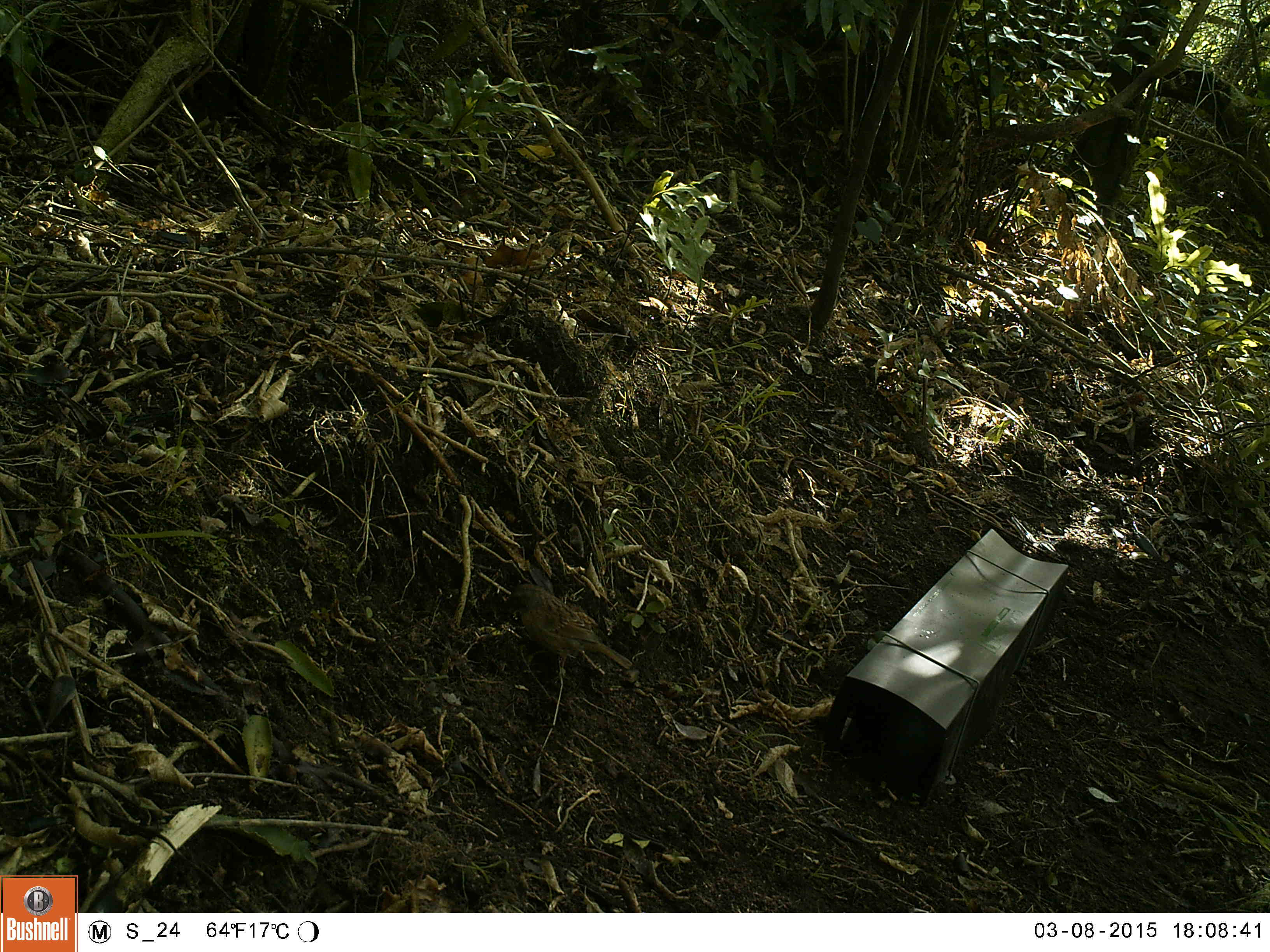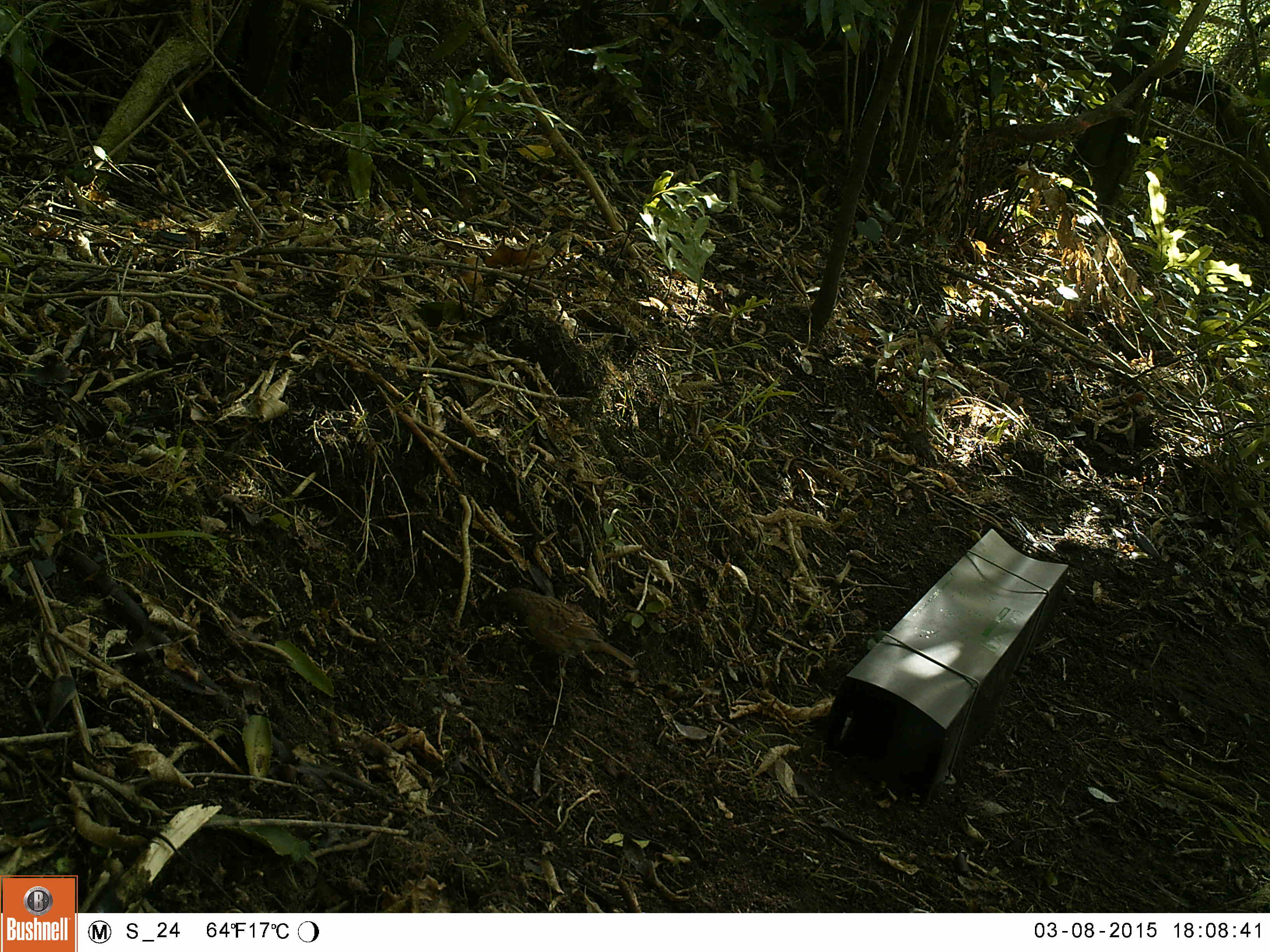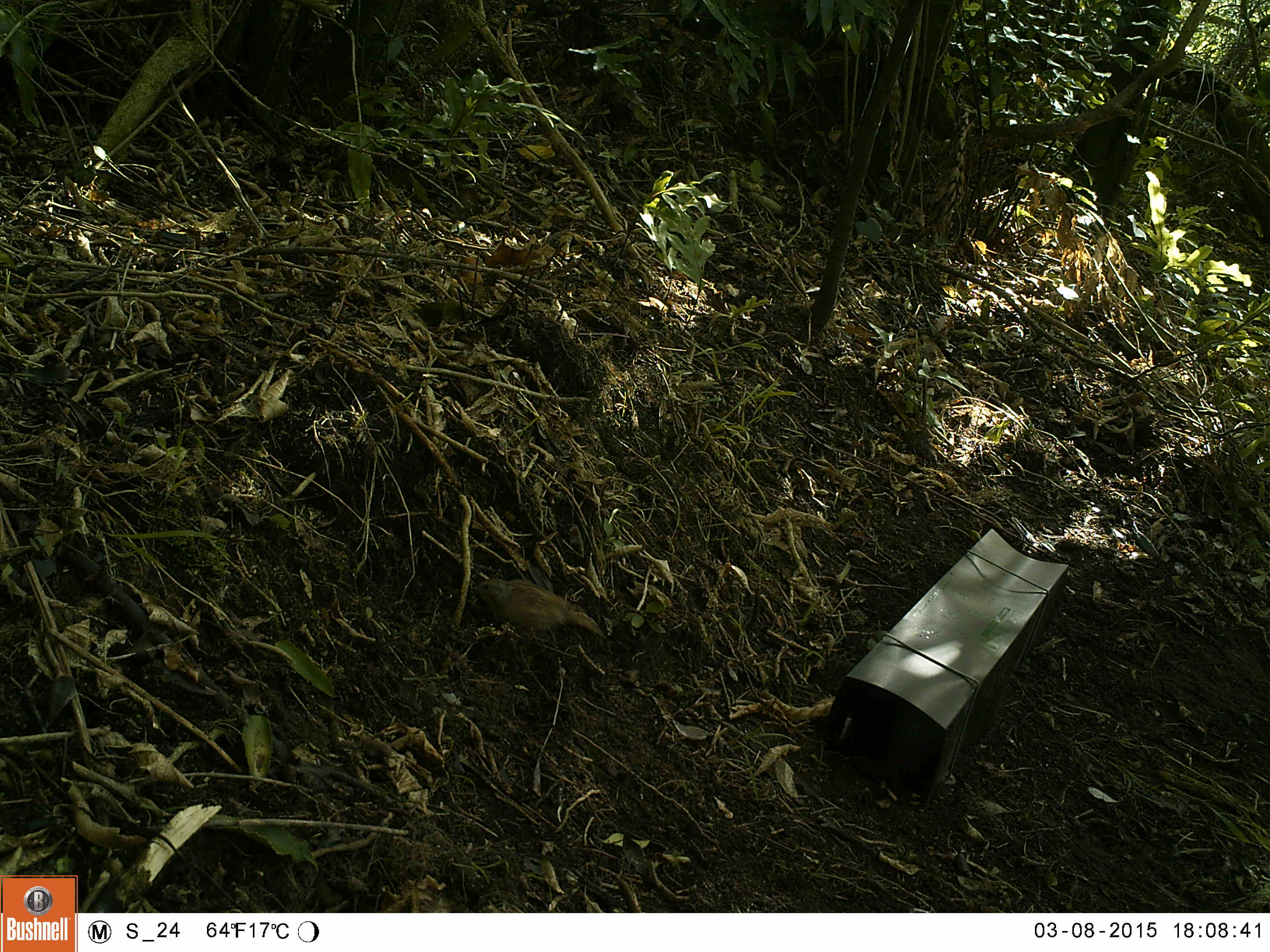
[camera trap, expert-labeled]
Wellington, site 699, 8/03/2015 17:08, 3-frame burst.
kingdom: Animalia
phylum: Chordata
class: Aves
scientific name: Aves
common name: bird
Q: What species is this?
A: Bird (Aves).